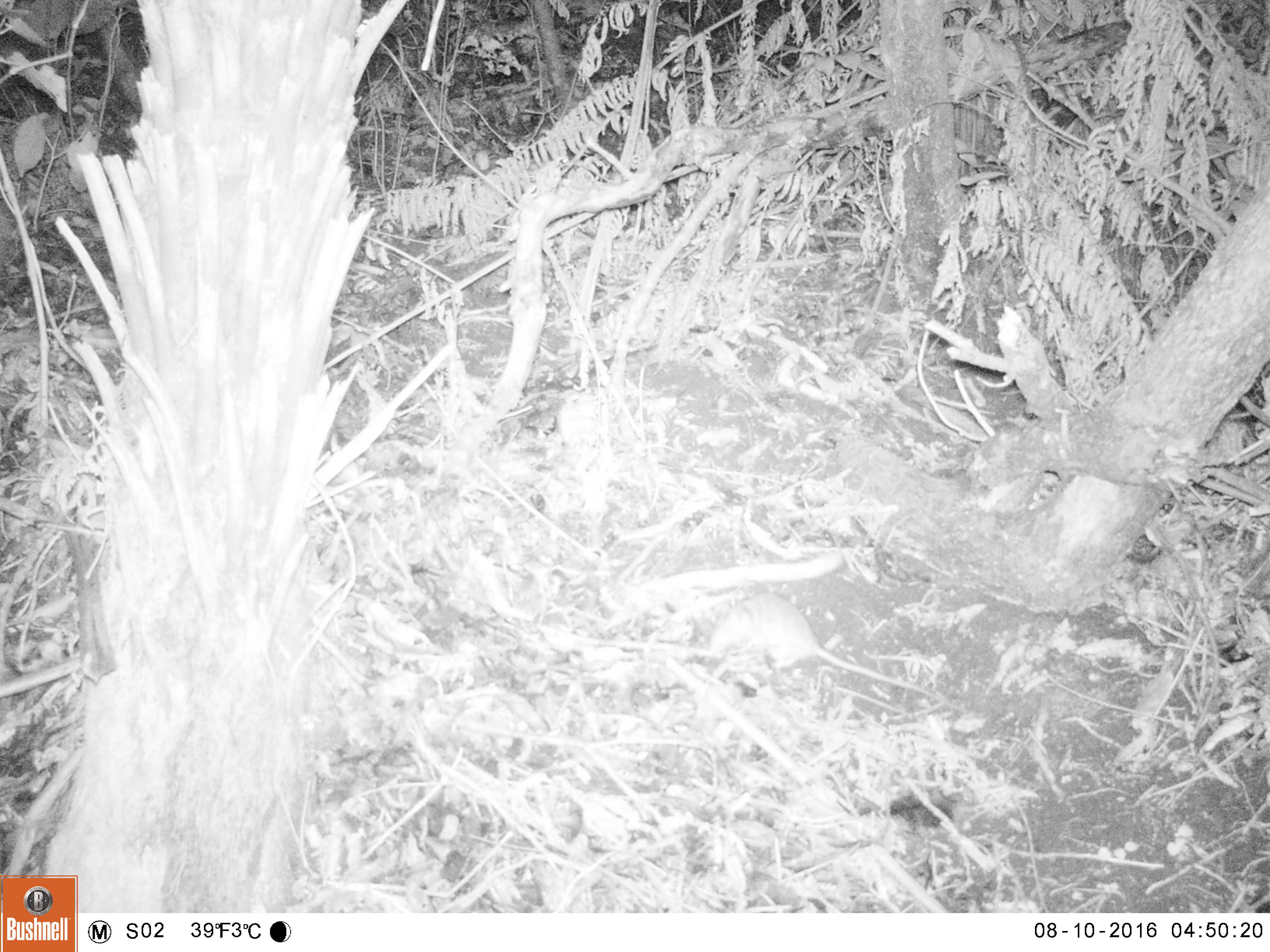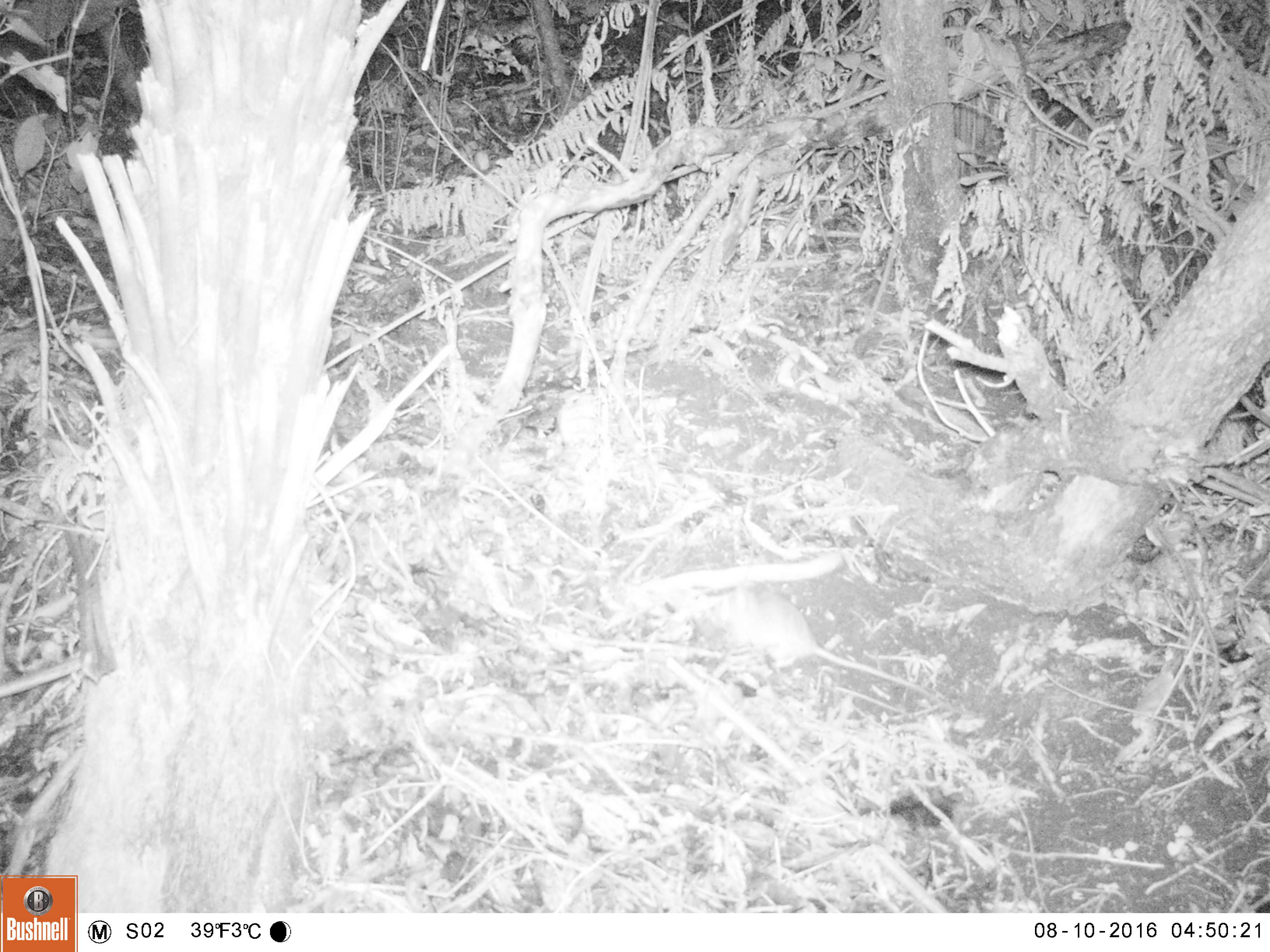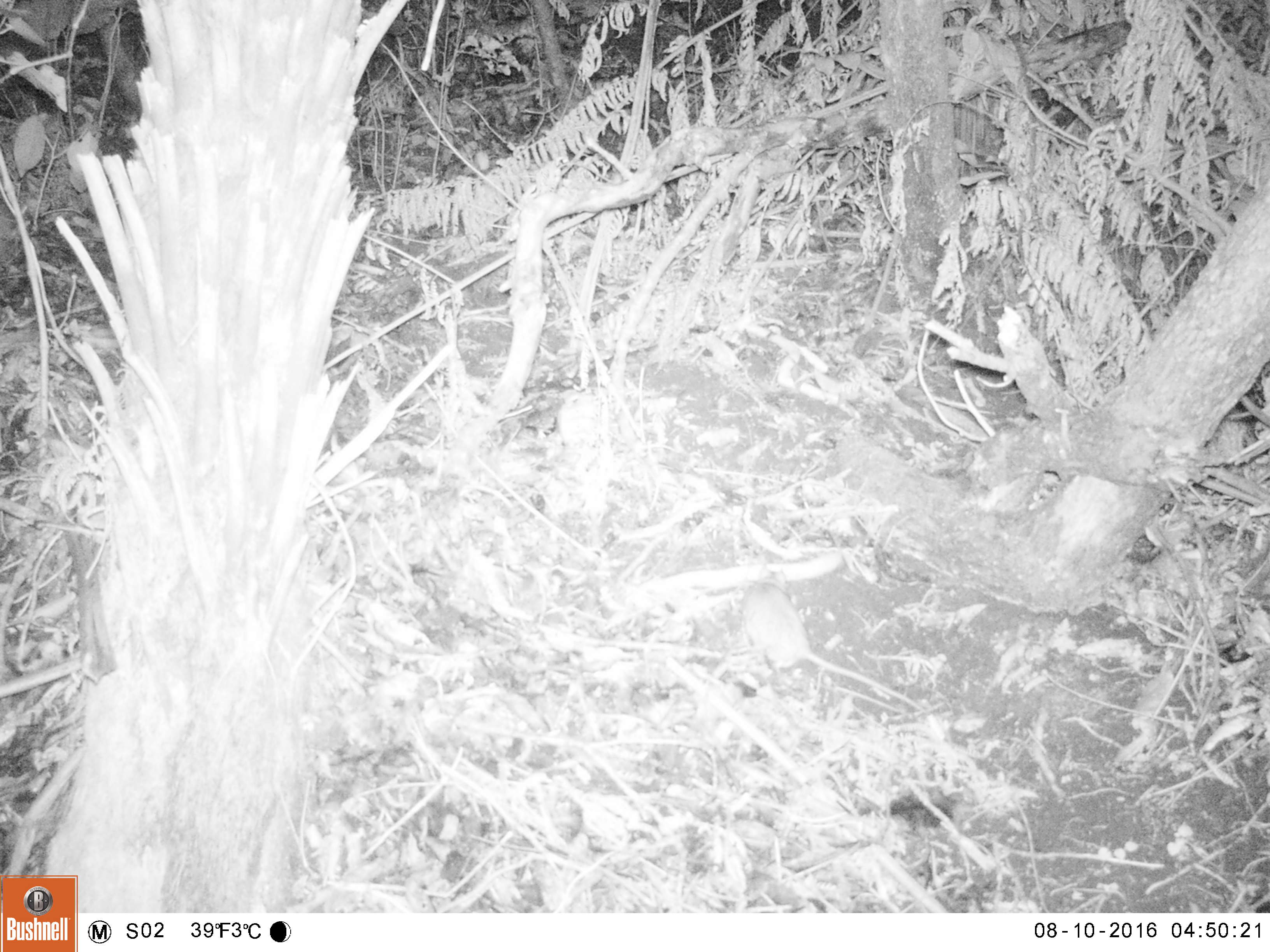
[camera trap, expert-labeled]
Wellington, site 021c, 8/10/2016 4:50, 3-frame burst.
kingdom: Animalia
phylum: Chordata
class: Mammalia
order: Rodentia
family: Muridae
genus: Rattus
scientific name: Rattus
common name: rat